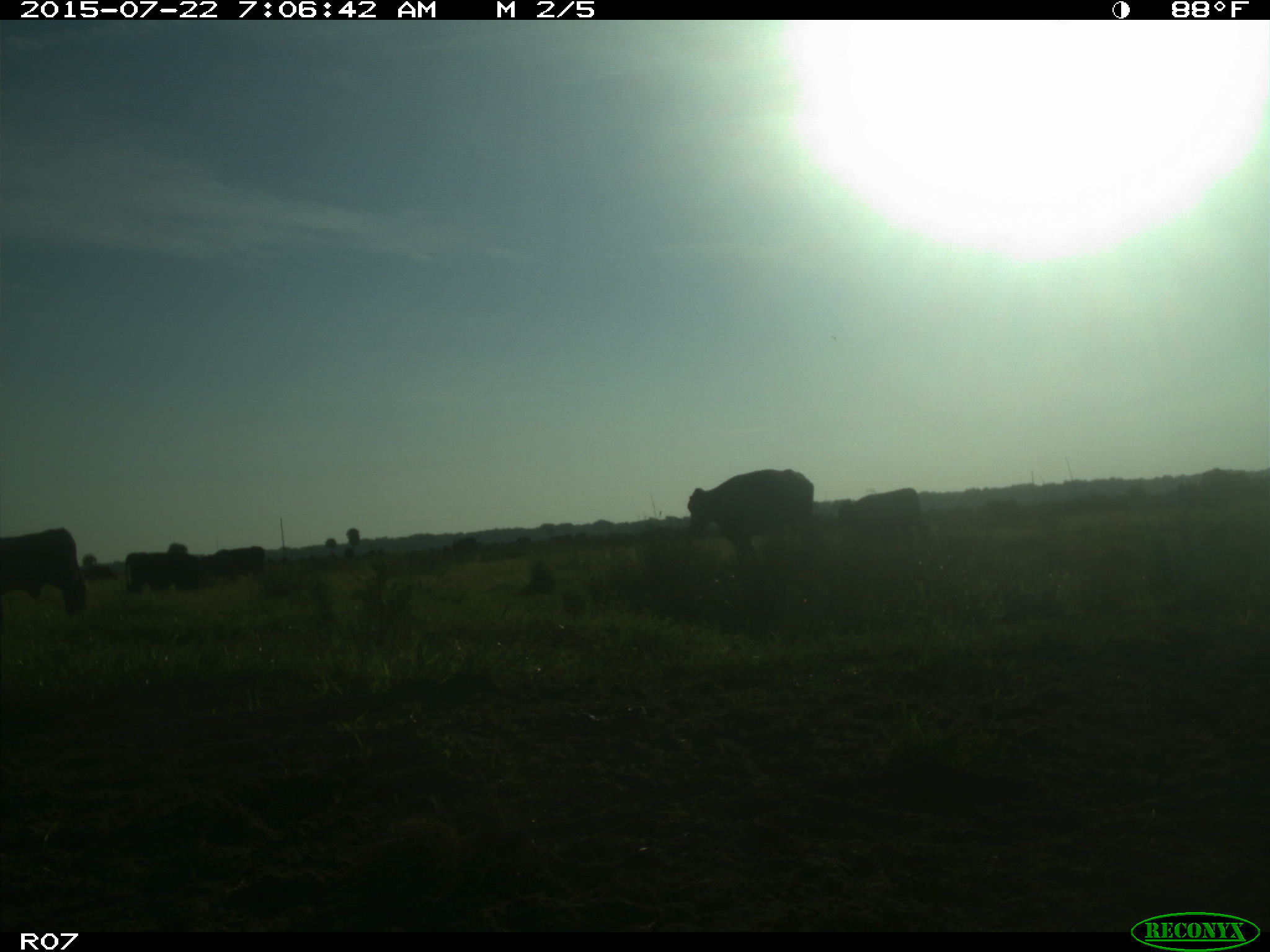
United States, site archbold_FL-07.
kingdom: Animalia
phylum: Chordata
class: Mammalia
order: Artiodactyla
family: Cervidae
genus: Odocoileus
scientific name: Odocoileus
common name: deer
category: unidentified deer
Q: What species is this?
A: Unidentified deer (deer) (Odocoileus).